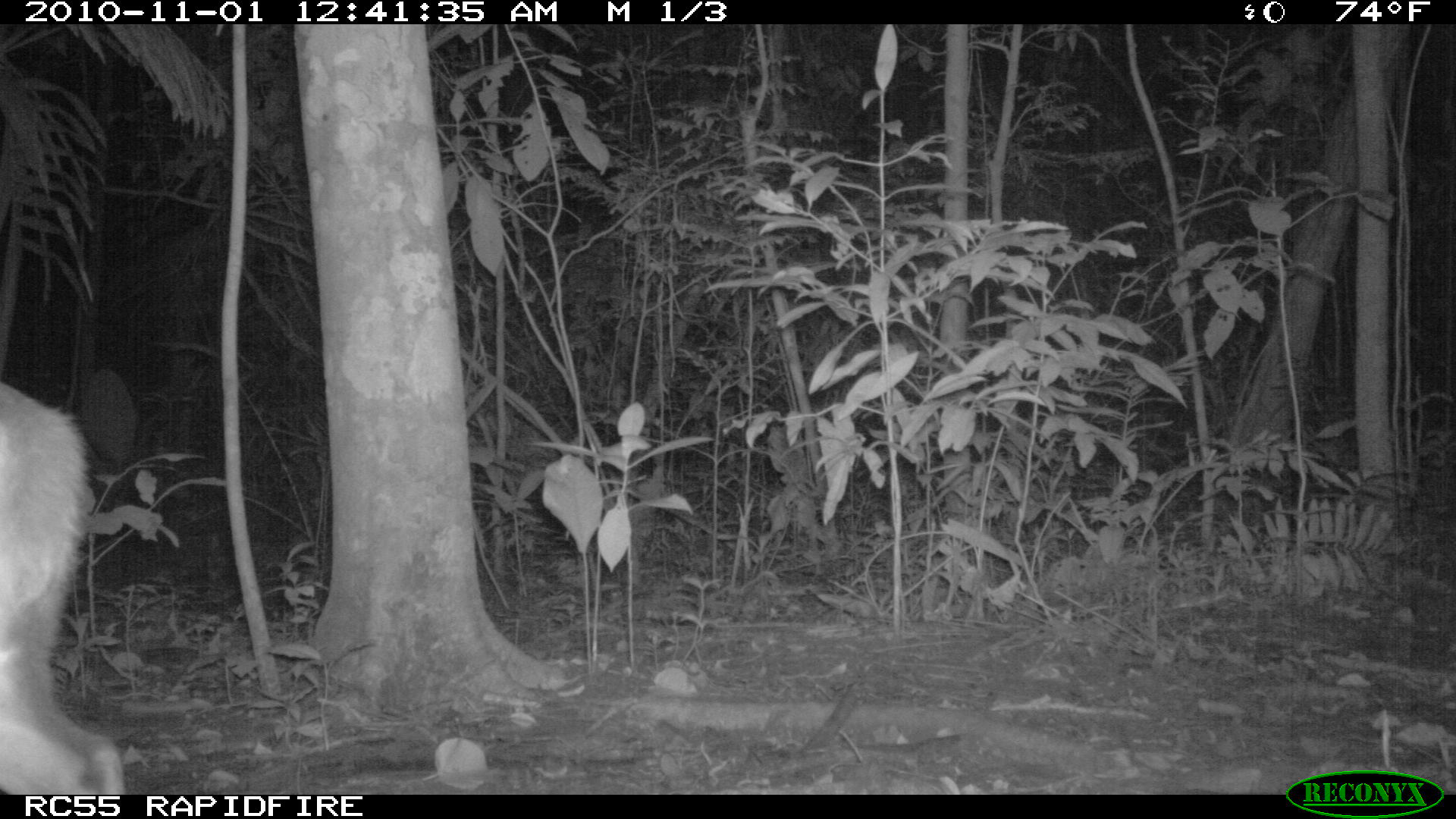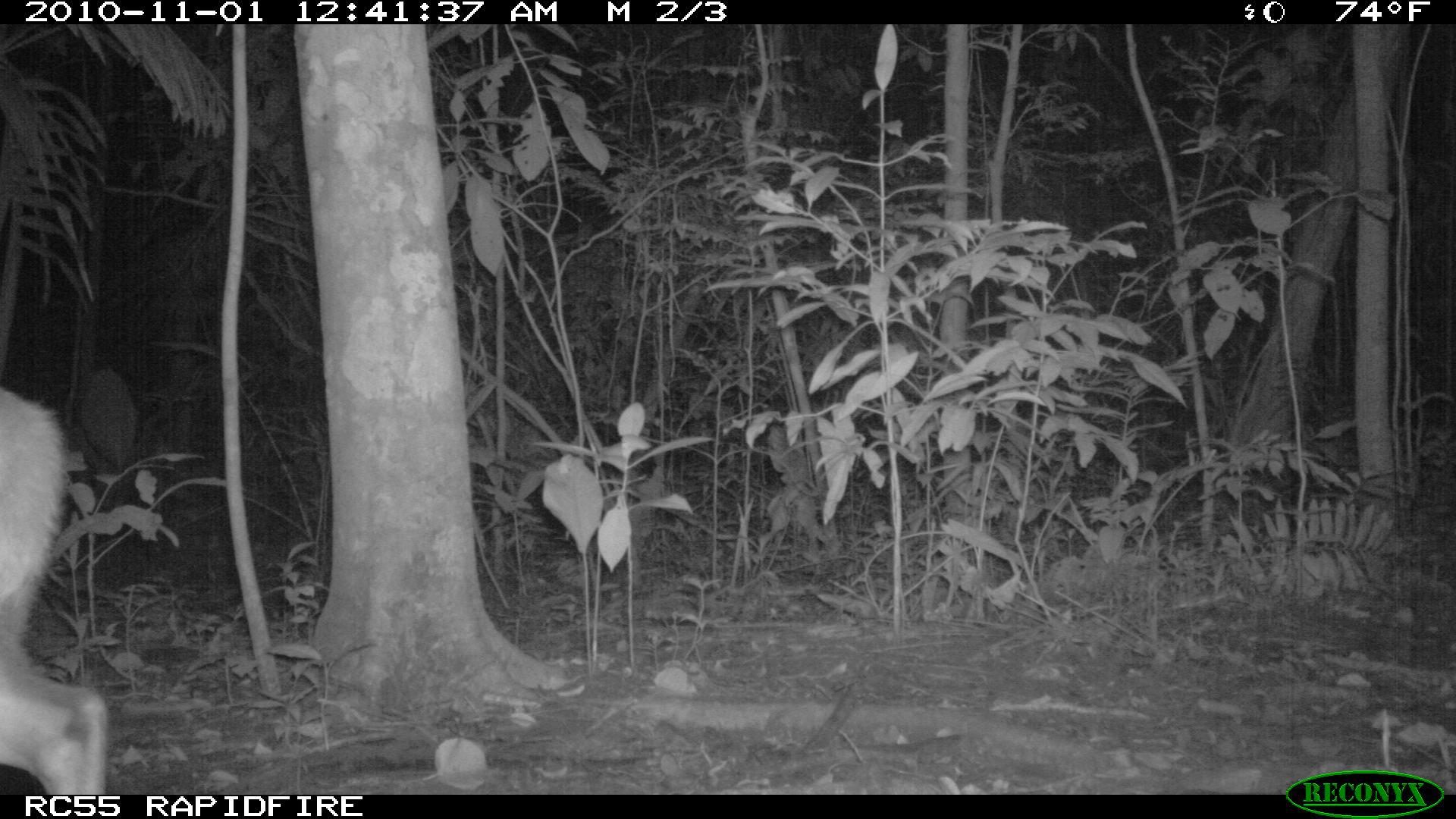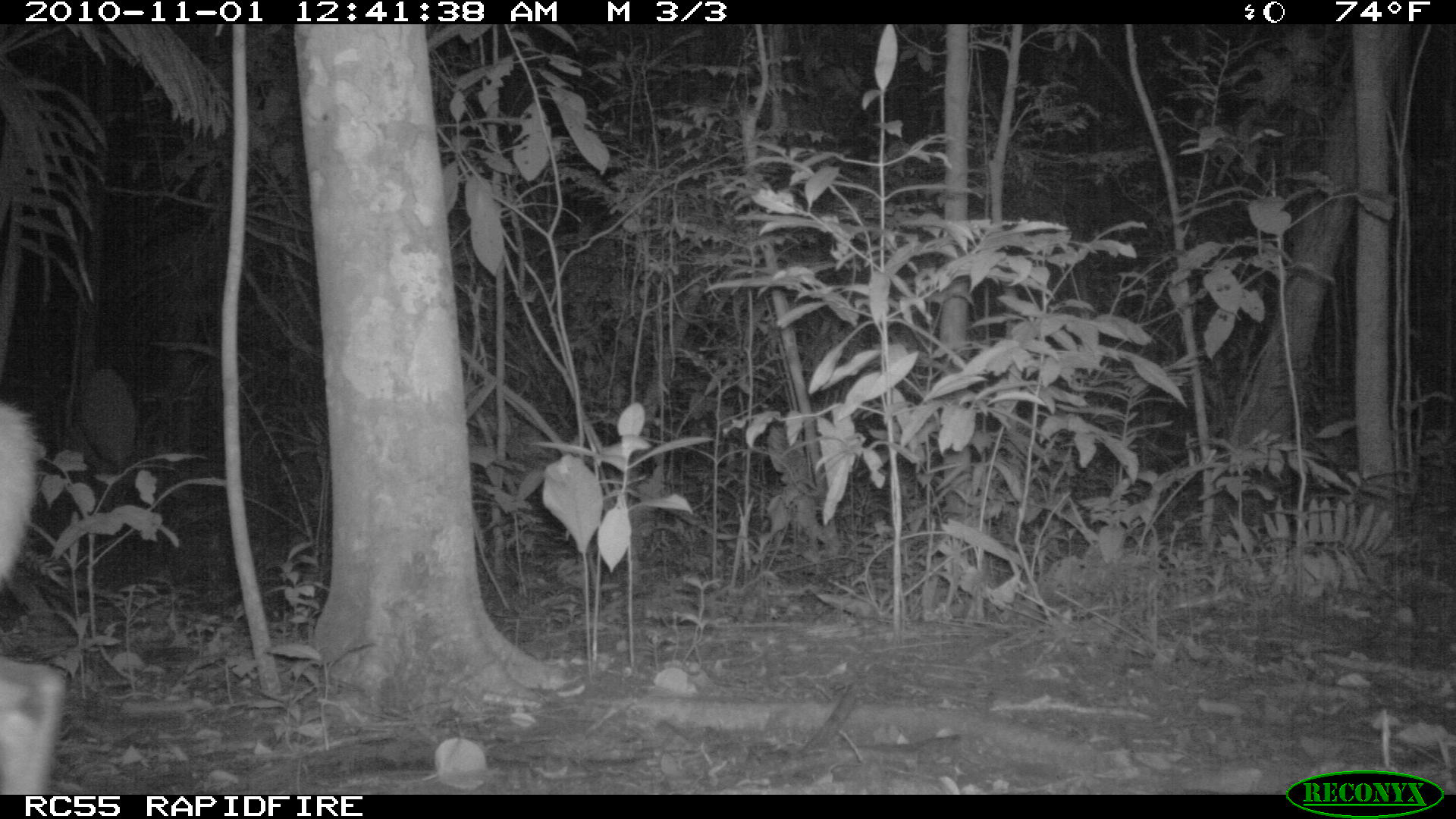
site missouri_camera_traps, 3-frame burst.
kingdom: Animalia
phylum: Chordata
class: Mammalia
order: Artiodactyla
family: Cervidae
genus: Mazama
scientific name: Mazama americana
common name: red brocket deer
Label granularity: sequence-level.